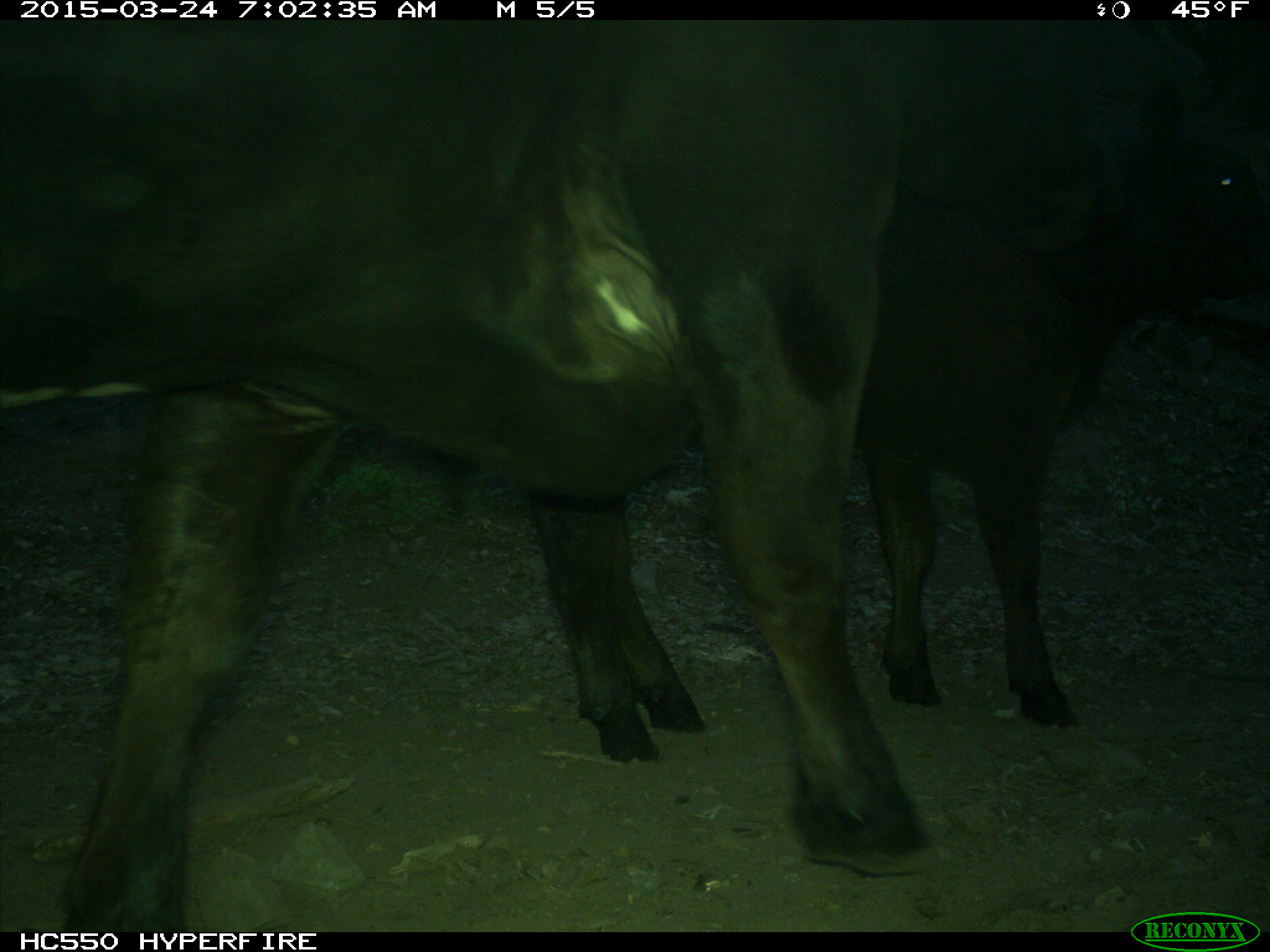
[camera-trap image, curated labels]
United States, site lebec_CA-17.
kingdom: Animalia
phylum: Chordata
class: Mammalia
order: Artiodactyla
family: Bovidae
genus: Bos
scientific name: Bos taurus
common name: domestic cow